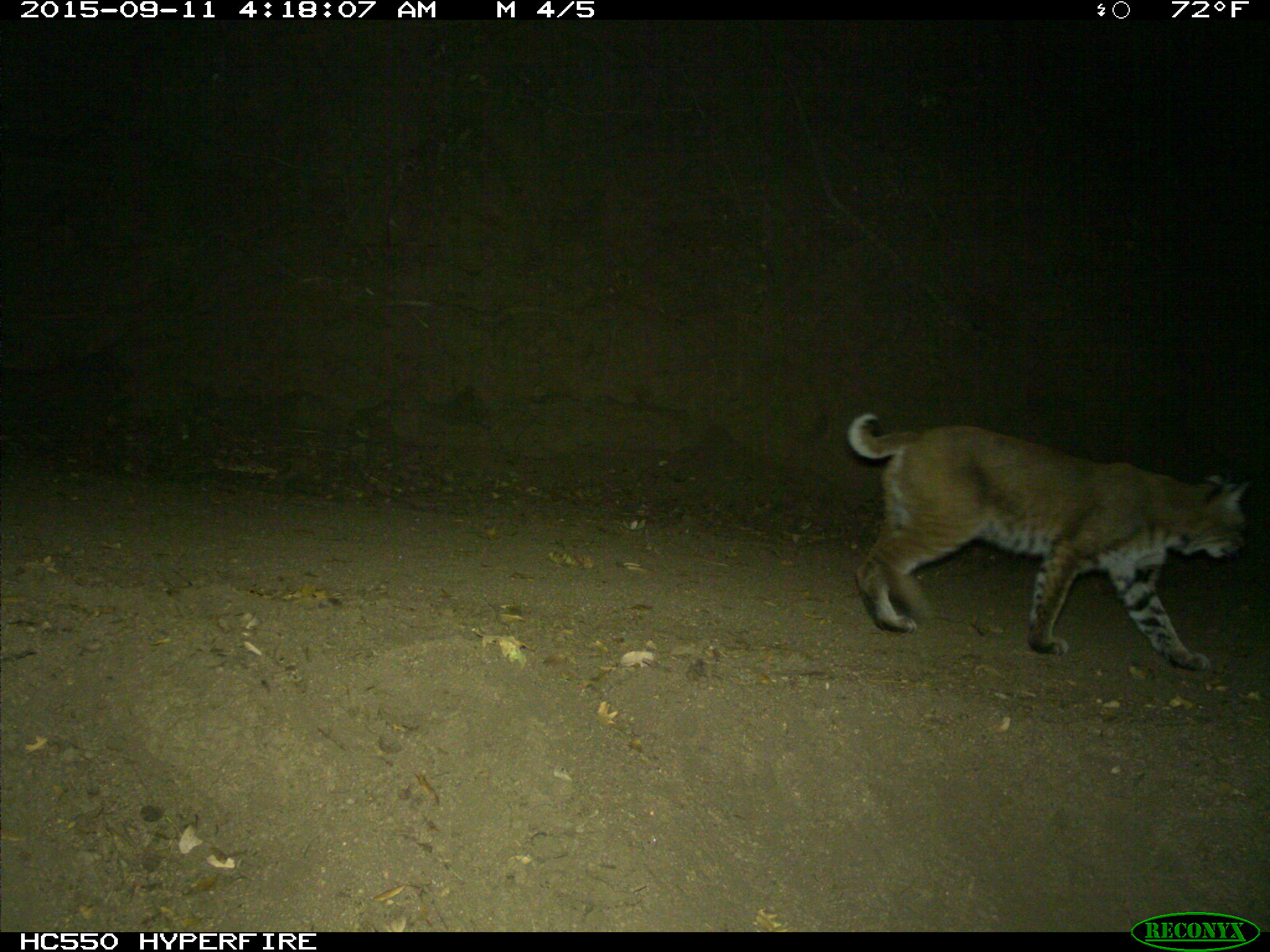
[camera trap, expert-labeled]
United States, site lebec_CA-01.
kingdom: Animalia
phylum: Chordata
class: Mammalia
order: Carnivora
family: Felidae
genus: Lynx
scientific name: Lynx rufus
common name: bobcat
Lynx rufus (bobcat).